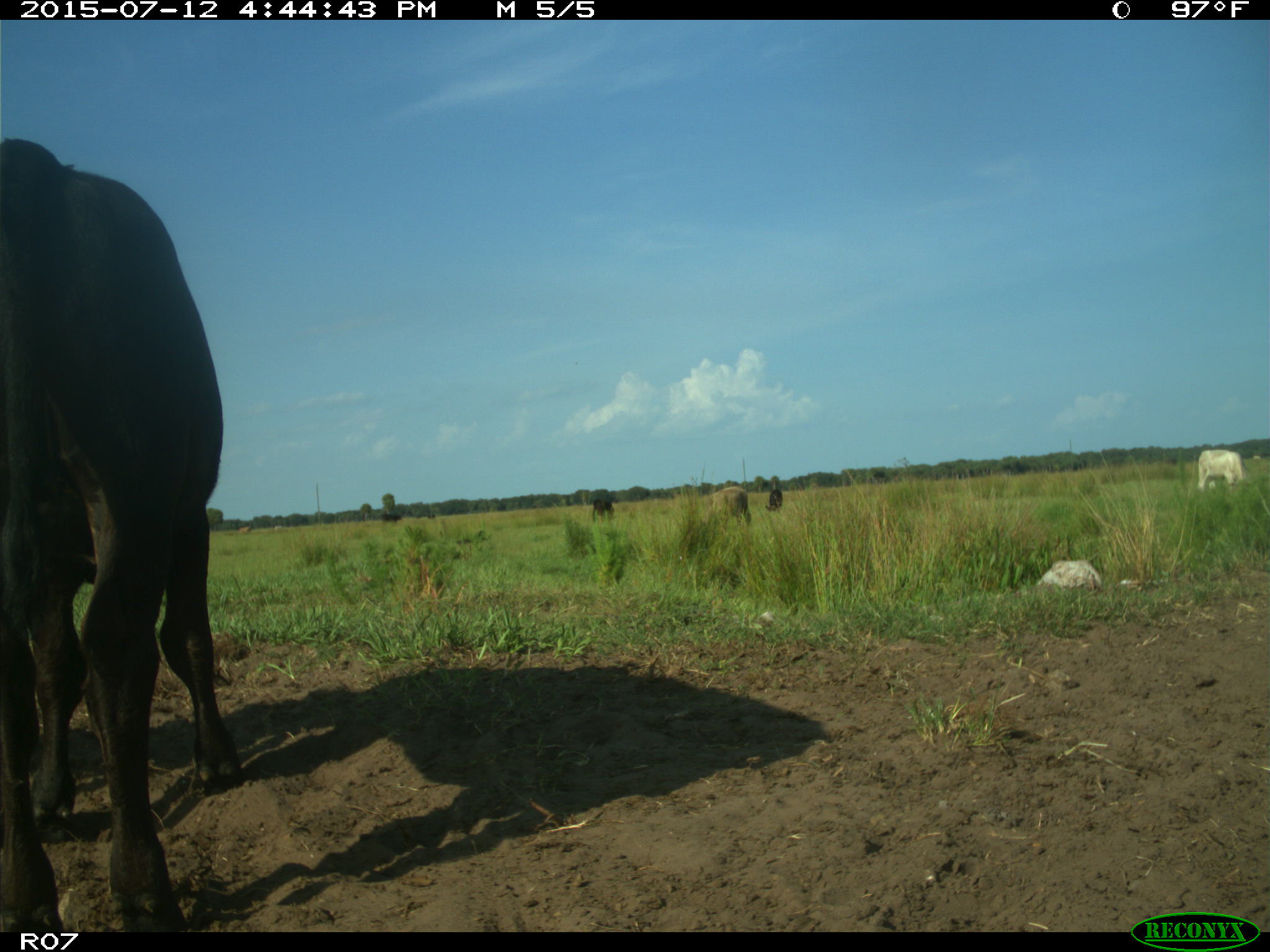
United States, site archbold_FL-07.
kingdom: Animalia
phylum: Chordata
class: Mammalia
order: Artiodactyla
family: Bovidae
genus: Bos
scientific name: Bos taurus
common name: domestic cow